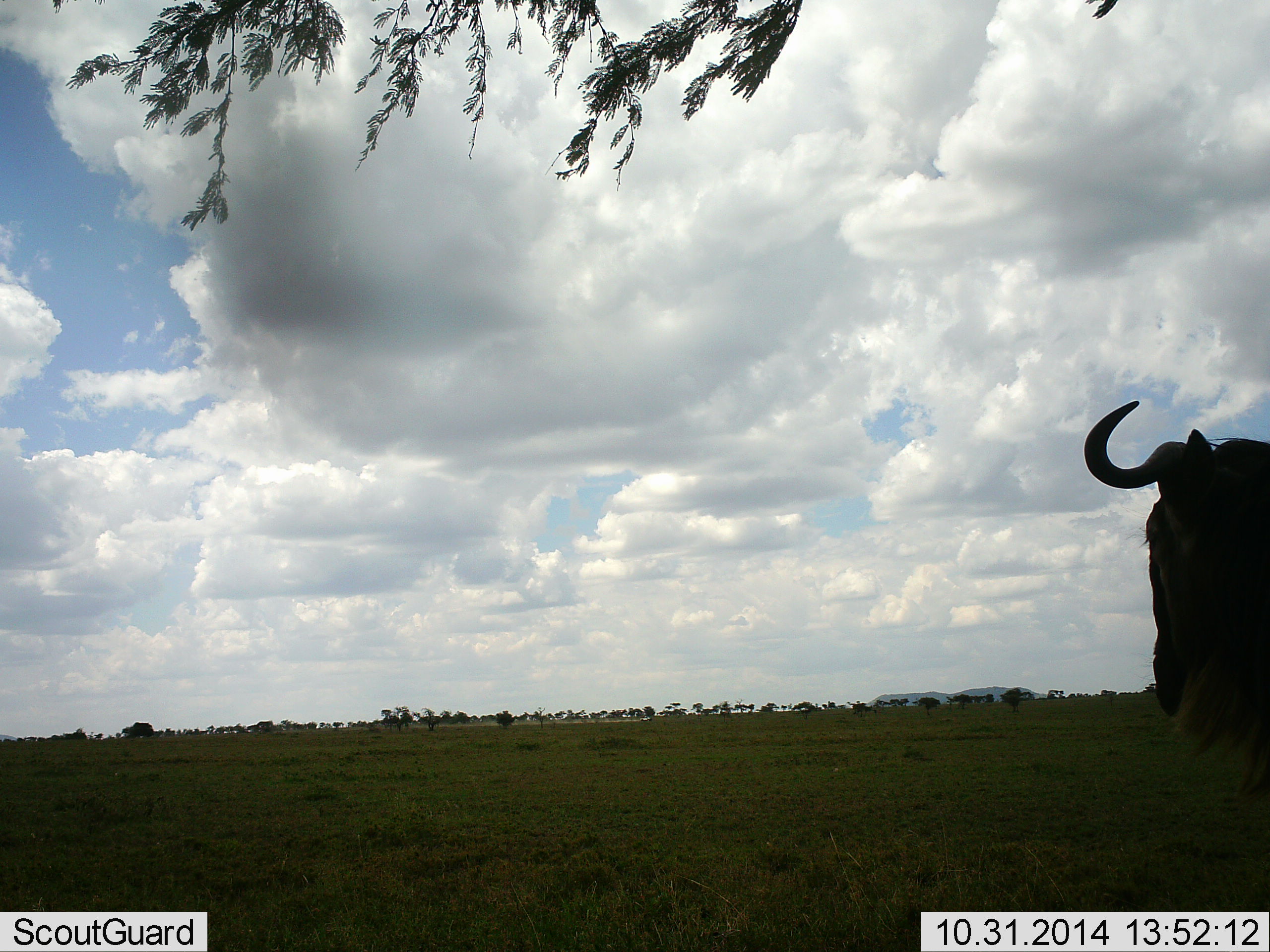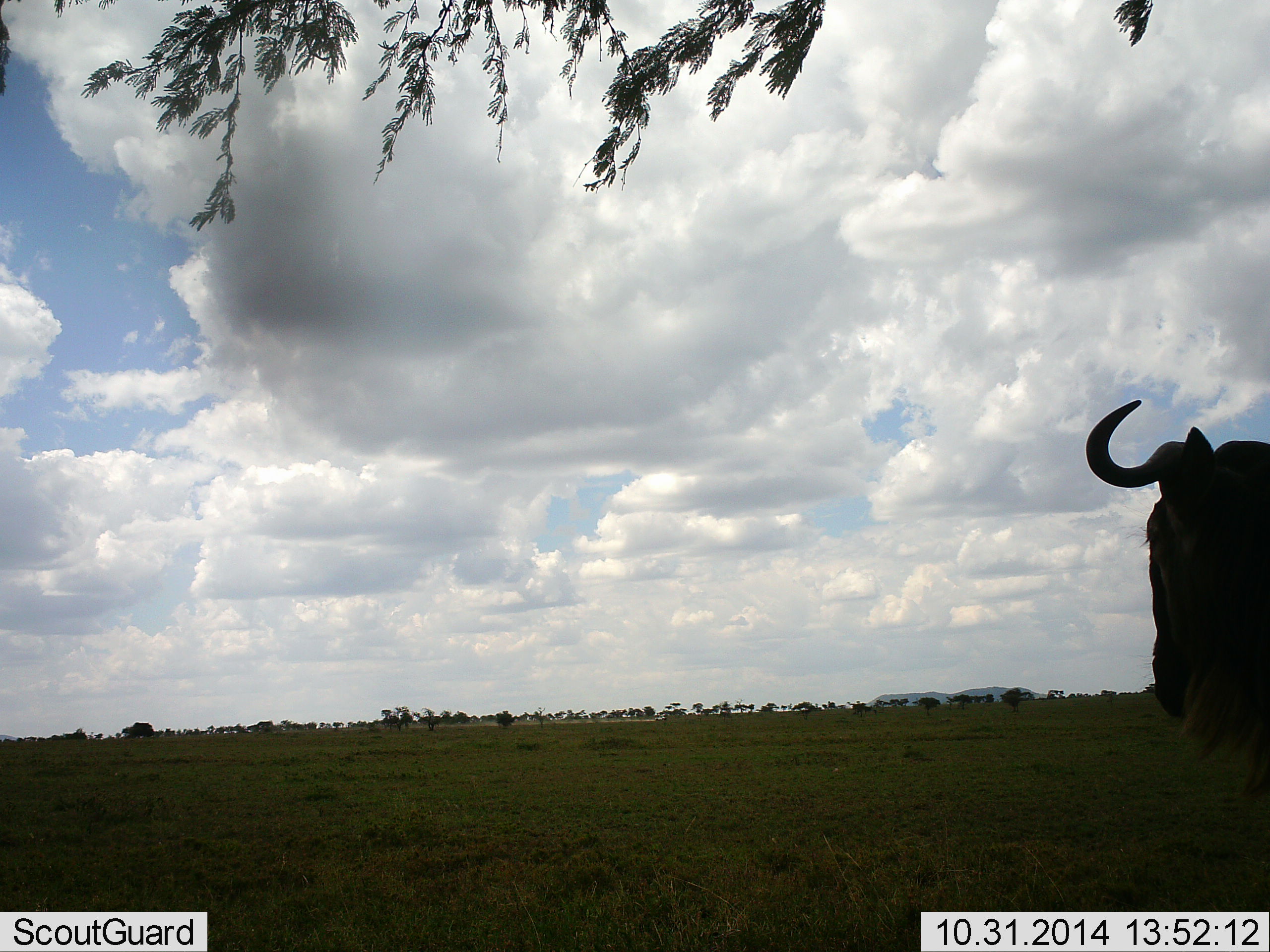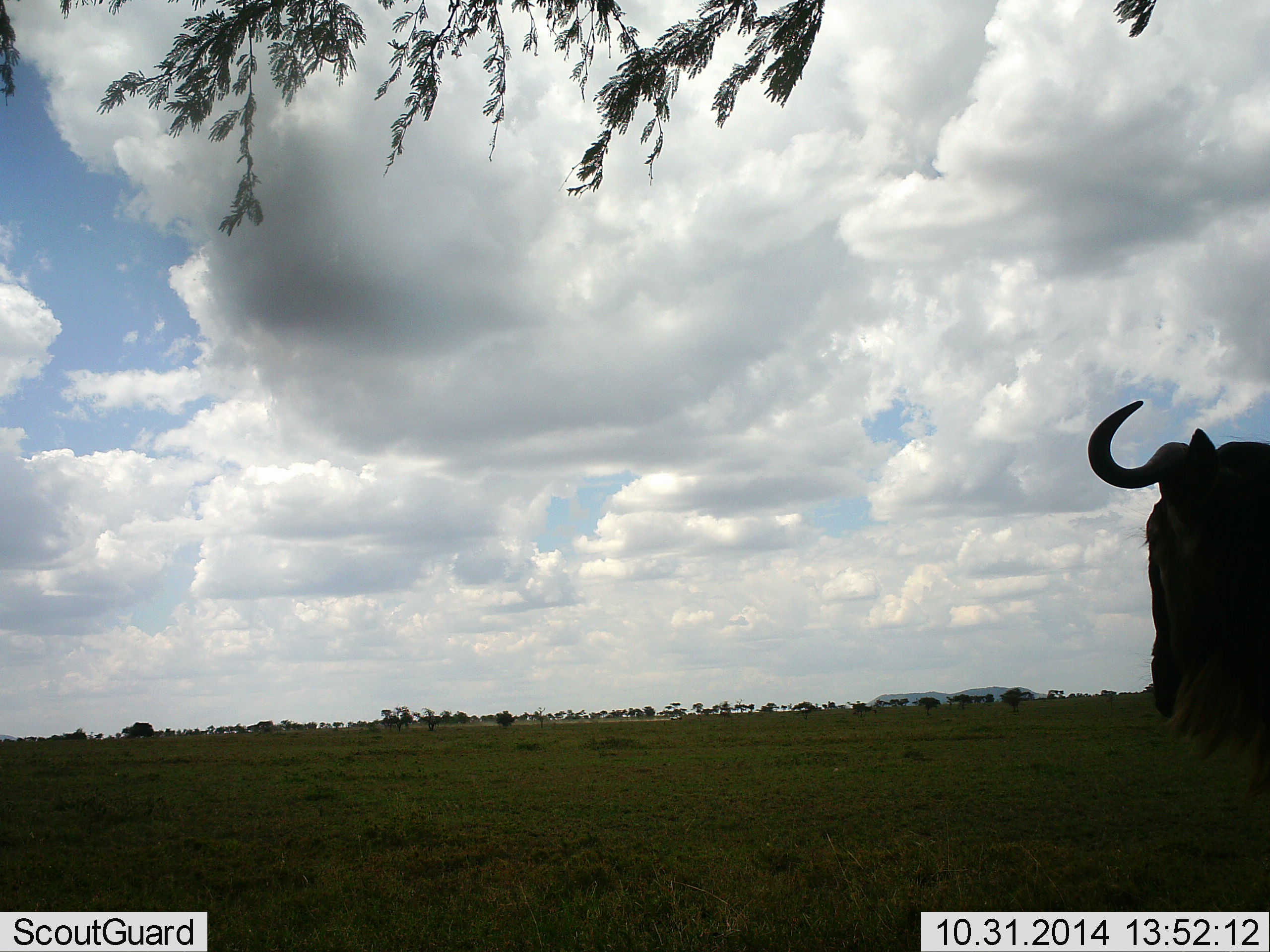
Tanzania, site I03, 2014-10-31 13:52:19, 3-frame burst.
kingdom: Animalia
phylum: Chordata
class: Mammalia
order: Artiodactyla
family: Bovidae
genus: Connochaetes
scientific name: Connochaetes taurinus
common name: blue wildebeest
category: wildebeest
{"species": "wildebeest (blue wildebeest) (Connochaetes taurinus)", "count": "1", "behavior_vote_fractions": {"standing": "85%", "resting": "0%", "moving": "8%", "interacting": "0%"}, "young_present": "0%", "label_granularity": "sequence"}